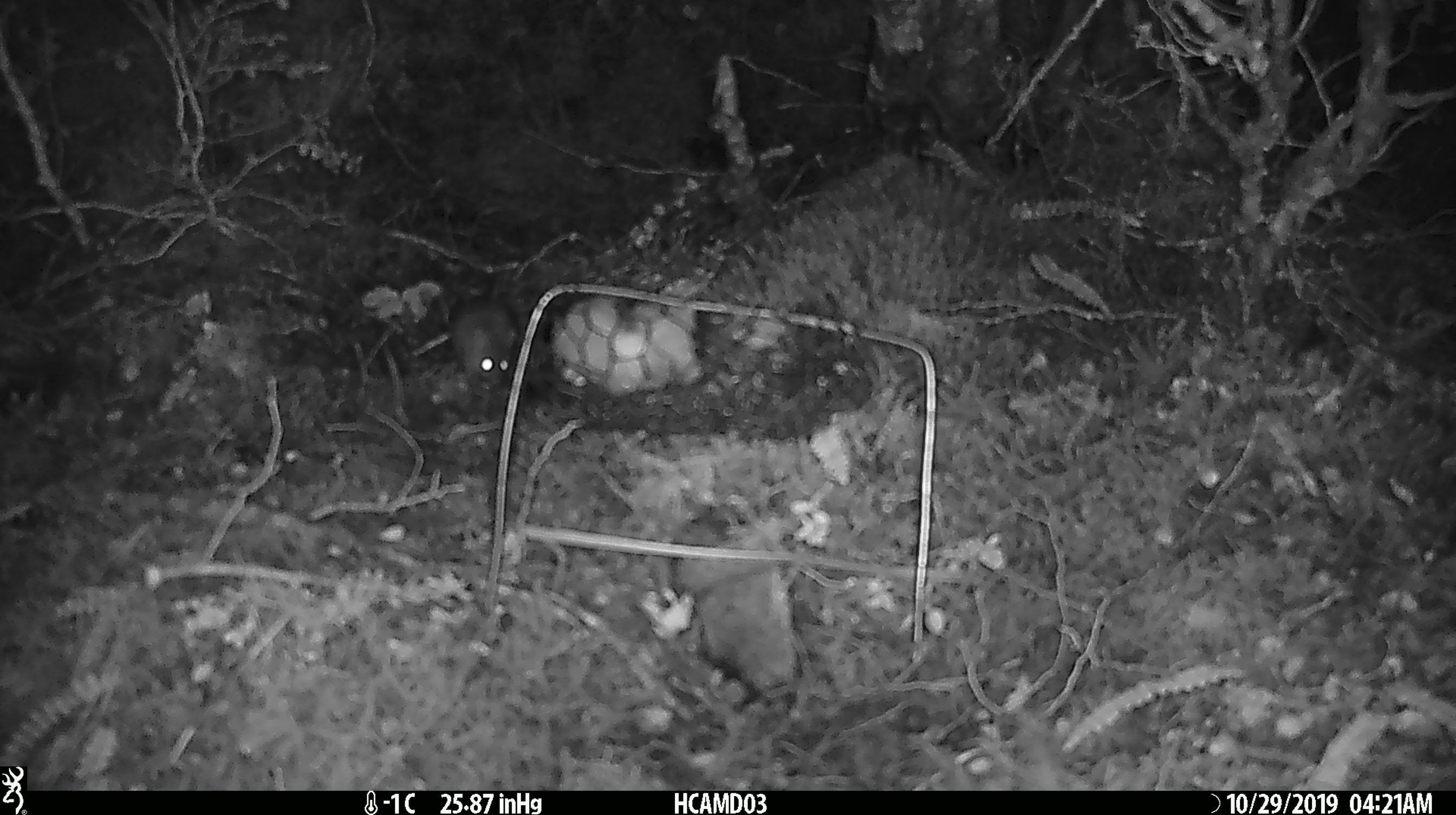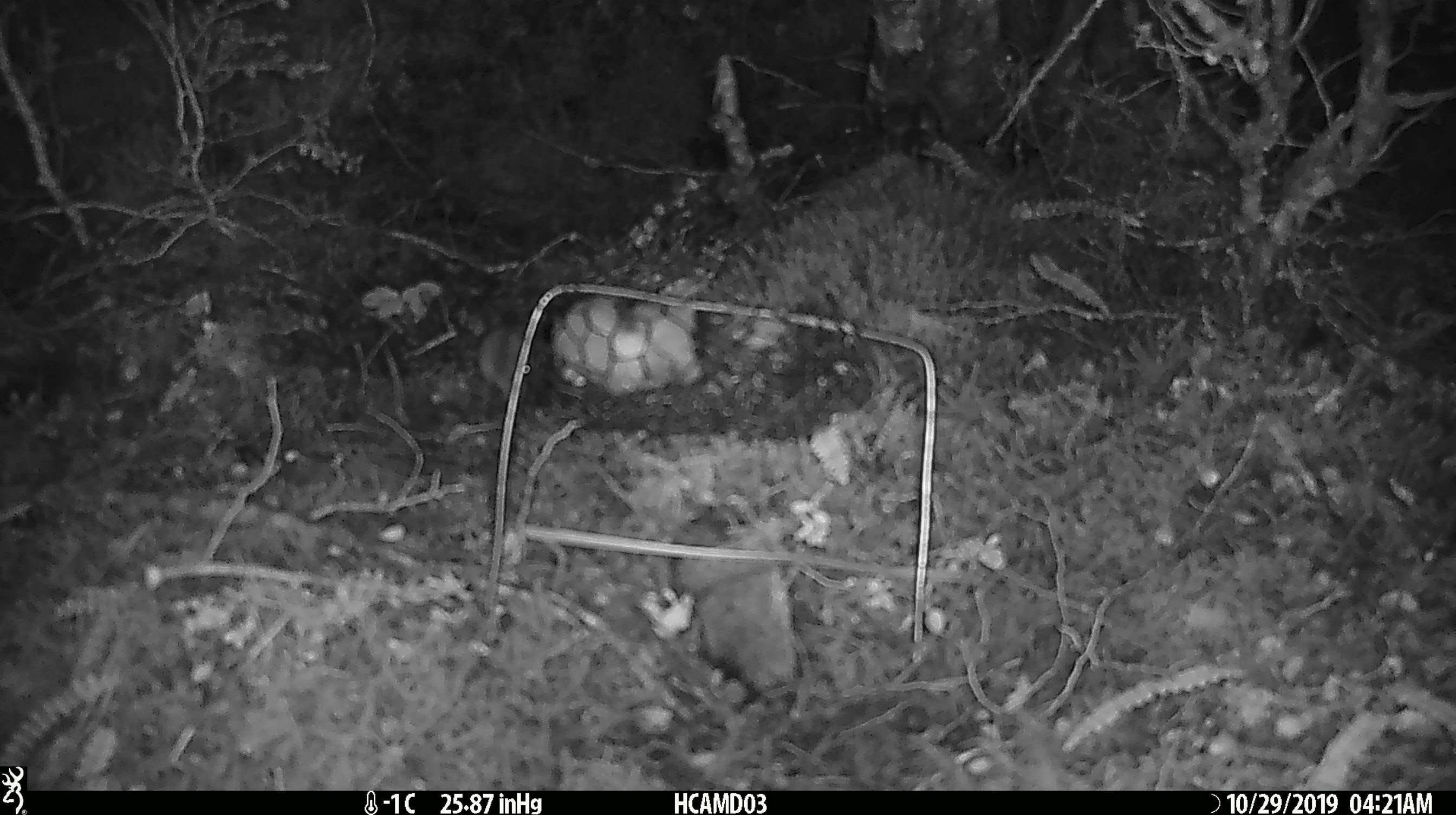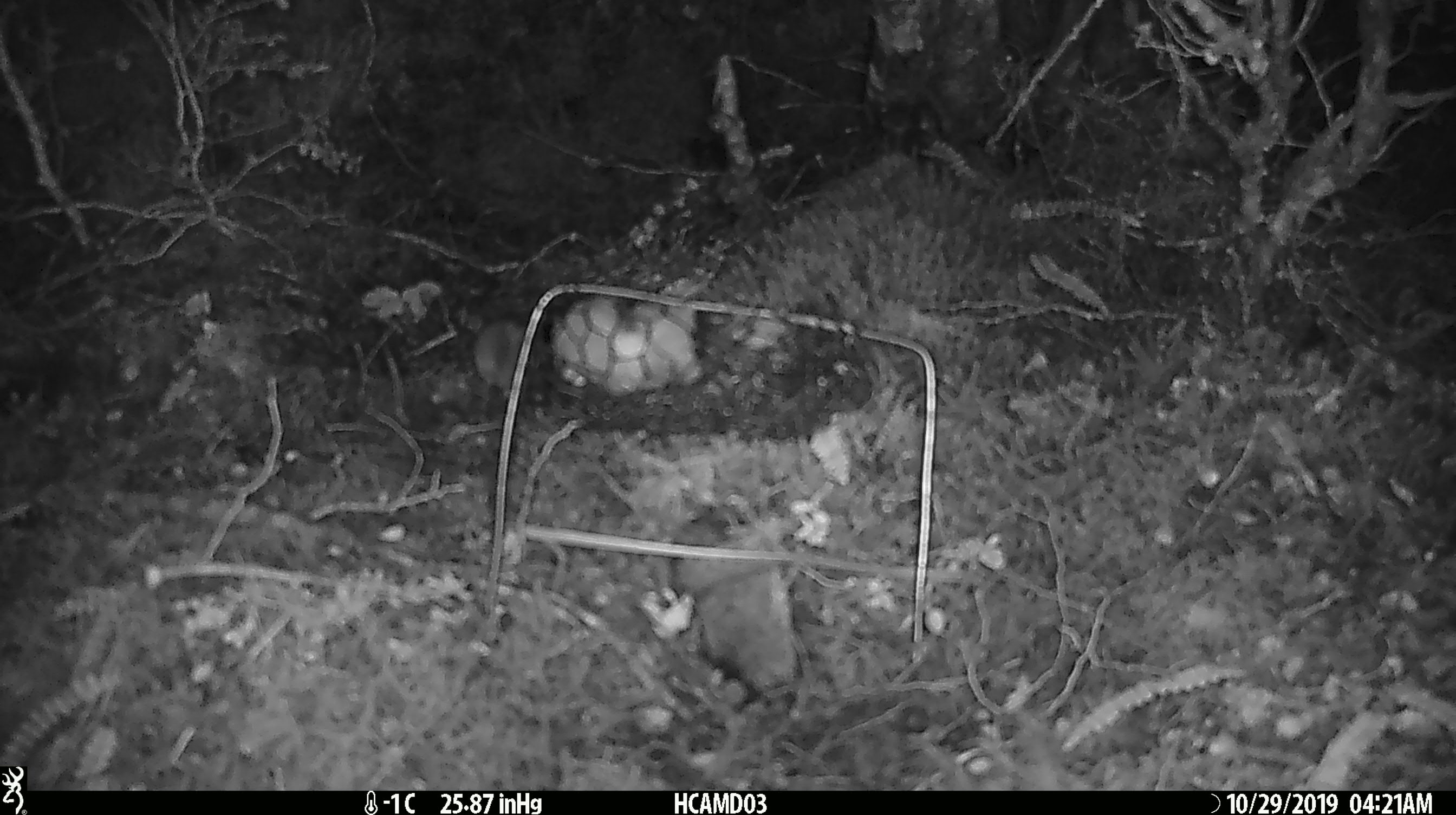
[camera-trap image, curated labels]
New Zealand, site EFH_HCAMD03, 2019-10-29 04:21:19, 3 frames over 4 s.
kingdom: Animalia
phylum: Chordata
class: Mammalia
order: Rodentia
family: Muridae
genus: Mus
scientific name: Mus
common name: mouse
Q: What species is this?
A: Mouse (Mus).